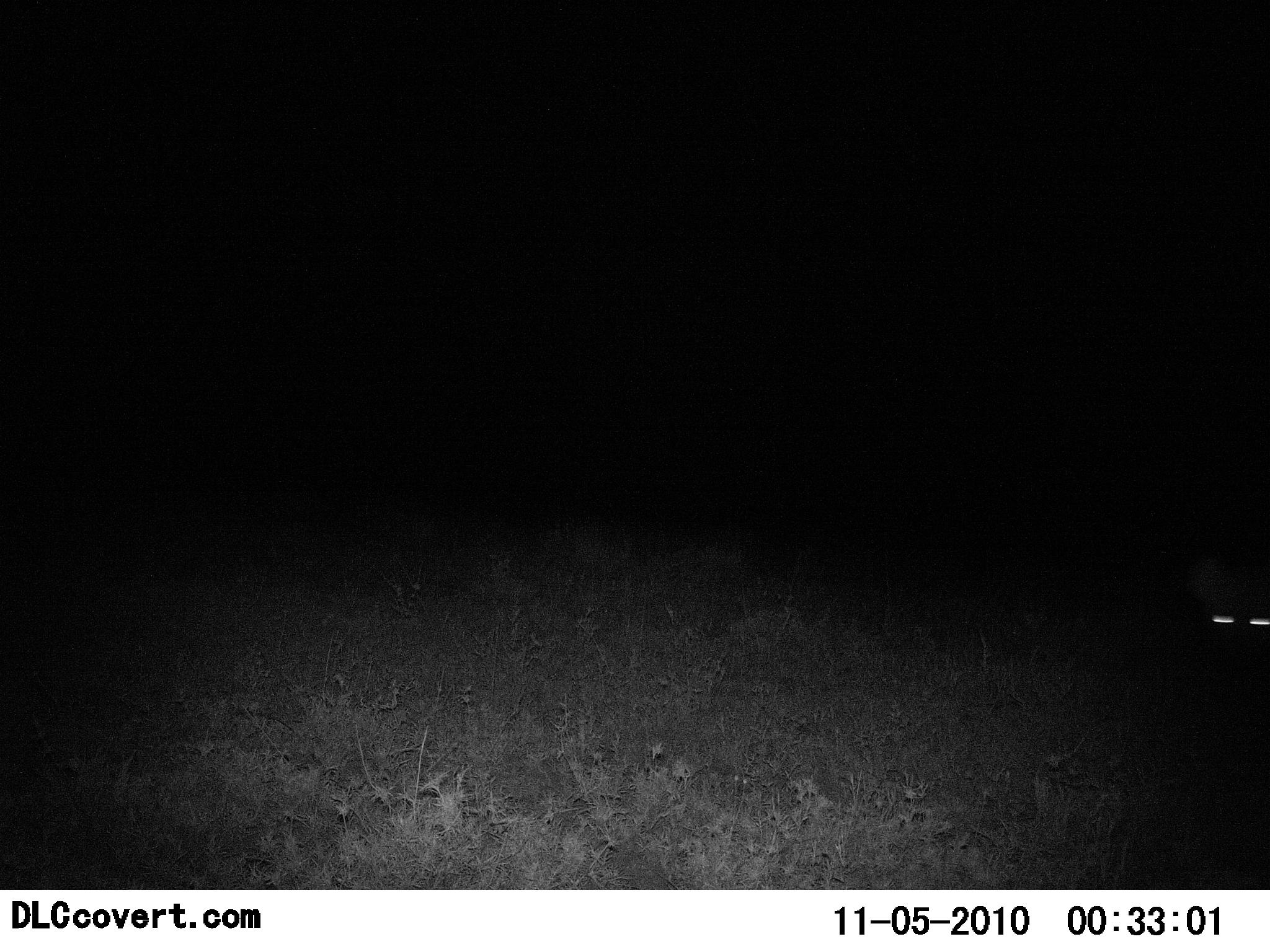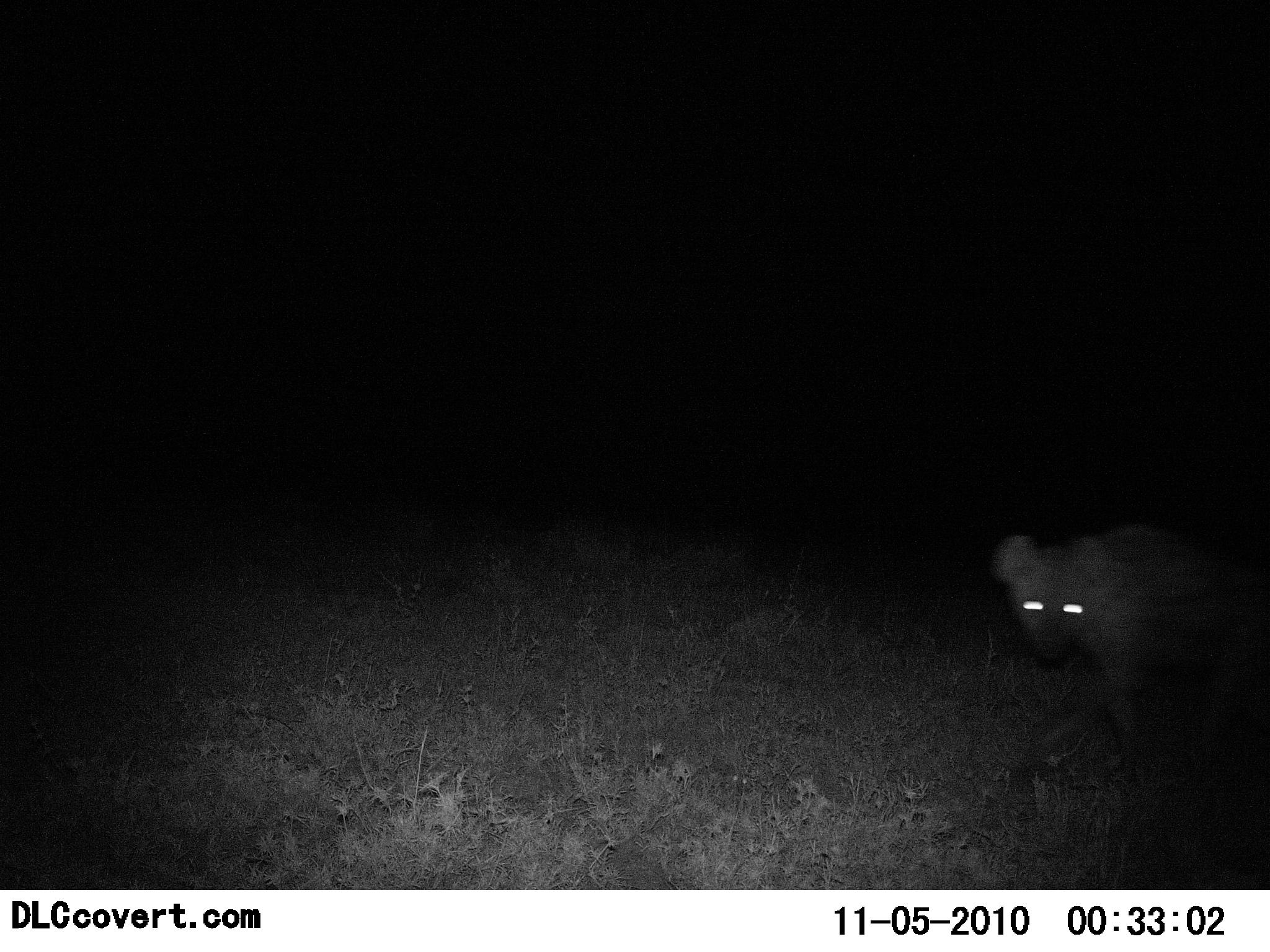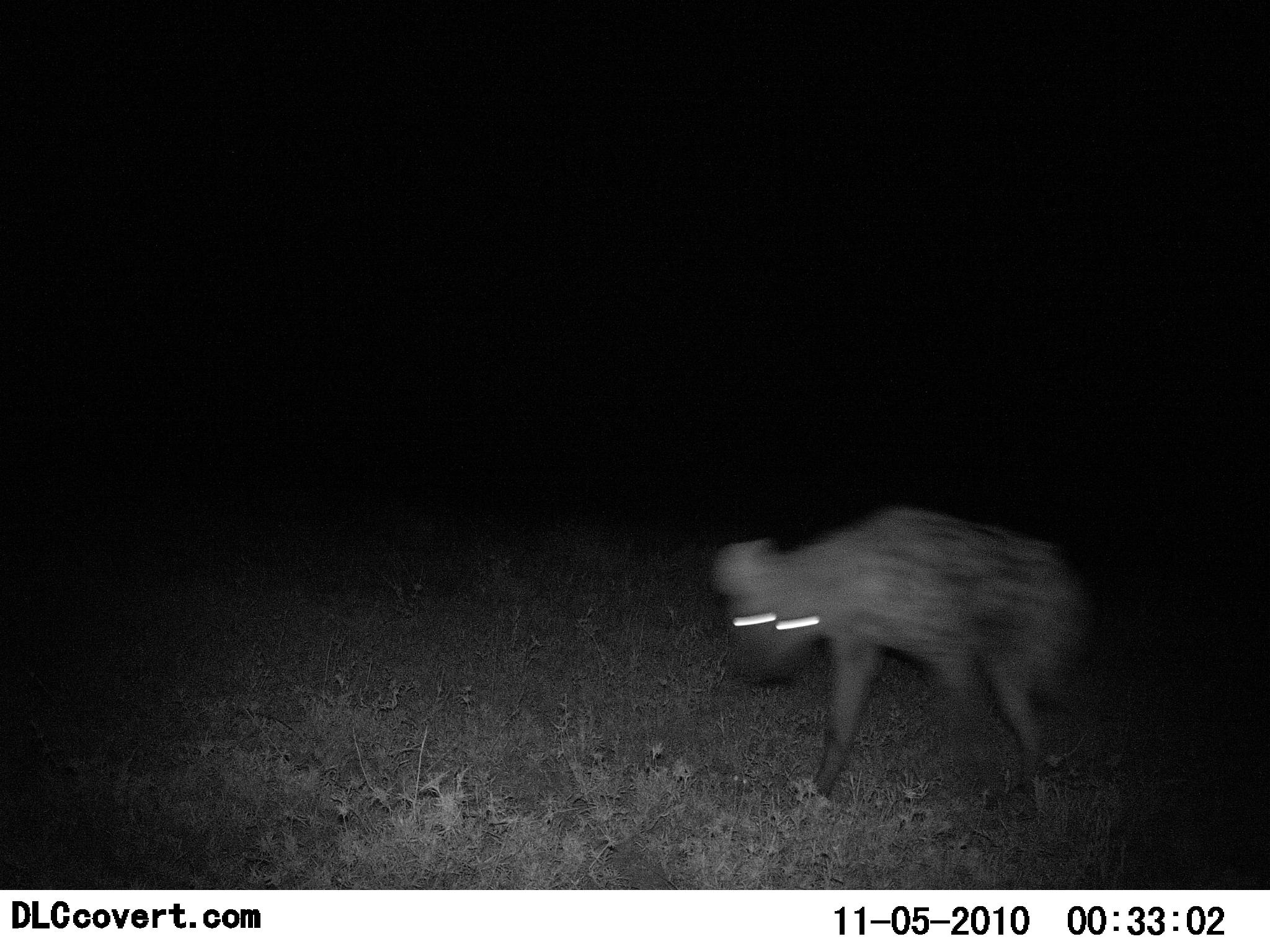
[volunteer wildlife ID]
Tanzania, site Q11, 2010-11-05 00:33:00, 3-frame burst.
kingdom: Animalia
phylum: Chordata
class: Mammalia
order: Carnivora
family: Hyaenidae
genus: Crocuta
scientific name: Crocuta crocuta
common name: spotted hyena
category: hyenaspotted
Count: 1.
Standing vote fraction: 6%.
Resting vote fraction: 0%.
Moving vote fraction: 100%.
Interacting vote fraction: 0%.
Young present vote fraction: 0%.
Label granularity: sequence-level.